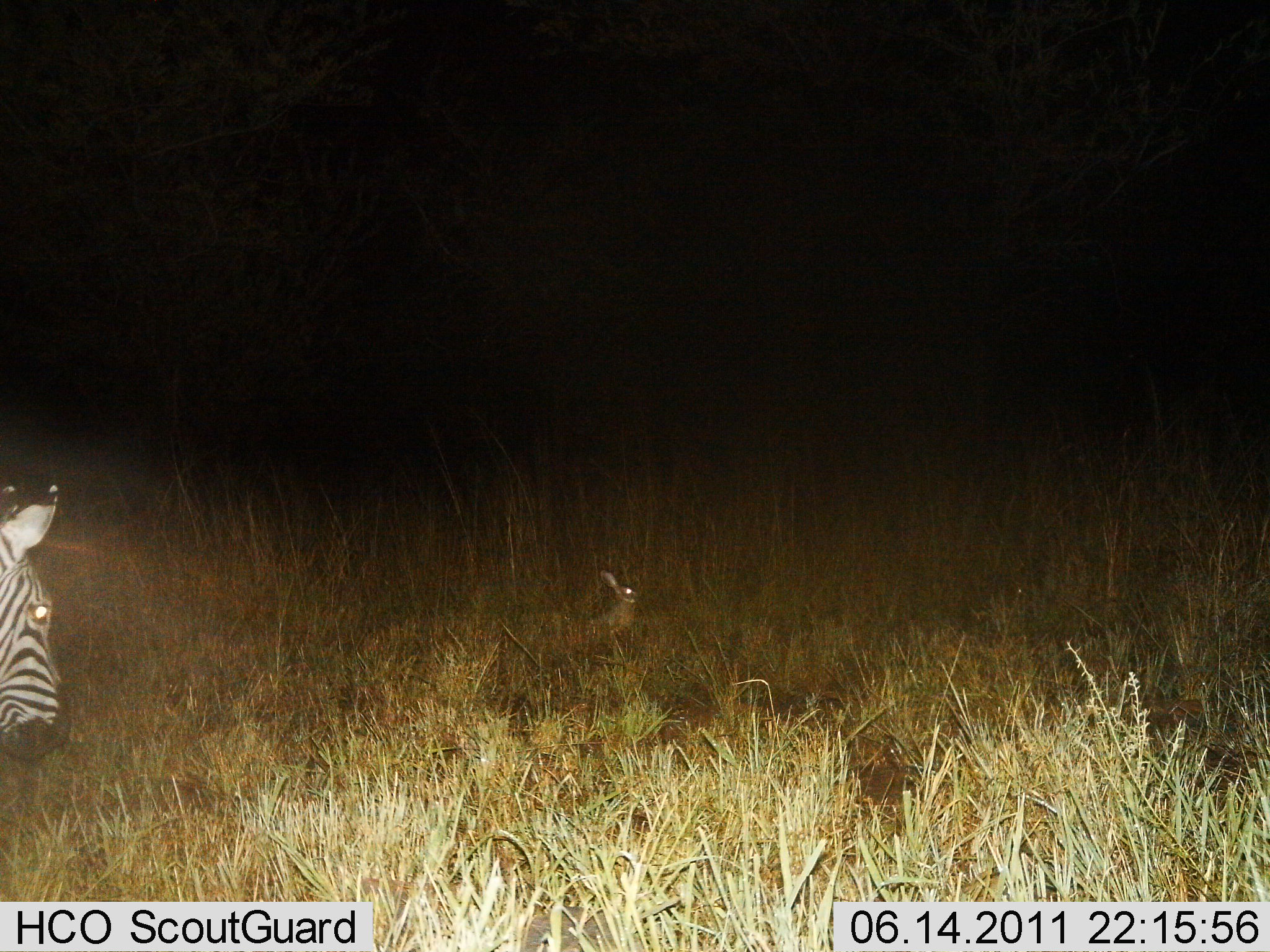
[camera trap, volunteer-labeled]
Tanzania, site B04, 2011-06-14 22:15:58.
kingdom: Animalia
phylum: Chordata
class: Mammalia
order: Lagomorpha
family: Leporidae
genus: Lepus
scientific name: Lepus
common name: hare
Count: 1.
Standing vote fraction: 100%.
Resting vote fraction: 0%.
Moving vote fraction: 0%.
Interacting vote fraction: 0%.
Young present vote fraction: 0%.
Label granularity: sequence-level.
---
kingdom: Animalia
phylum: Chordata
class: Mammalia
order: Perissodactyla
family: Equidae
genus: Equus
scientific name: Equus quagga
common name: plains zebra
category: zebra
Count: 1.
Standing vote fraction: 80%.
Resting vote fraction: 0%.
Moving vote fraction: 20%.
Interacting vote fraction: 0%.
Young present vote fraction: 0%.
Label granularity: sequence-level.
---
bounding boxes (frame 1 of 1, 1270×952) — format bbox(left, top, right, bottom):
animal: bbox(0, 478, 75, 755); bbox(0, 477, 68, 768); bbox(563, 568, 641, 650); bbox(579, 569, 641, 645)